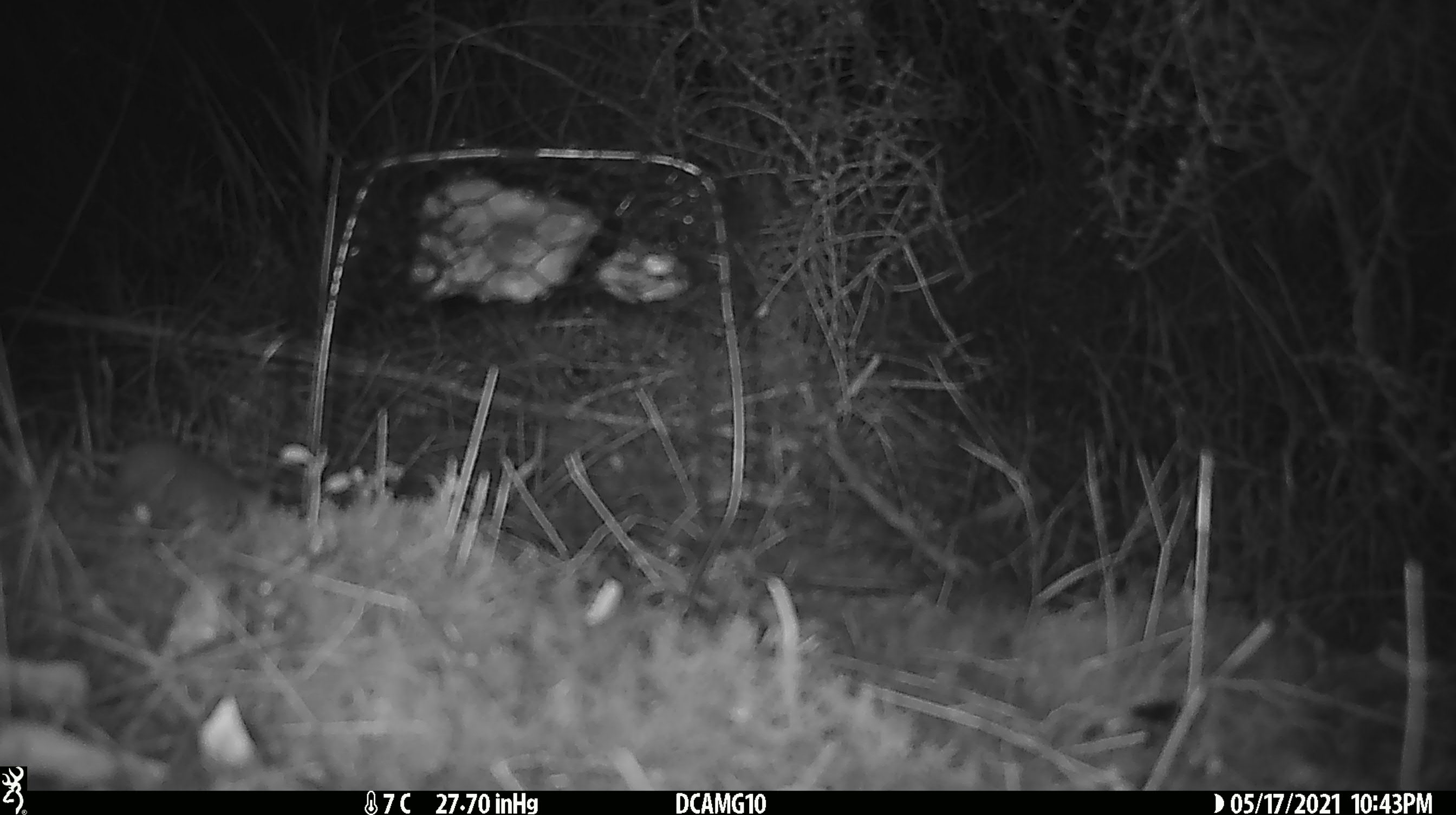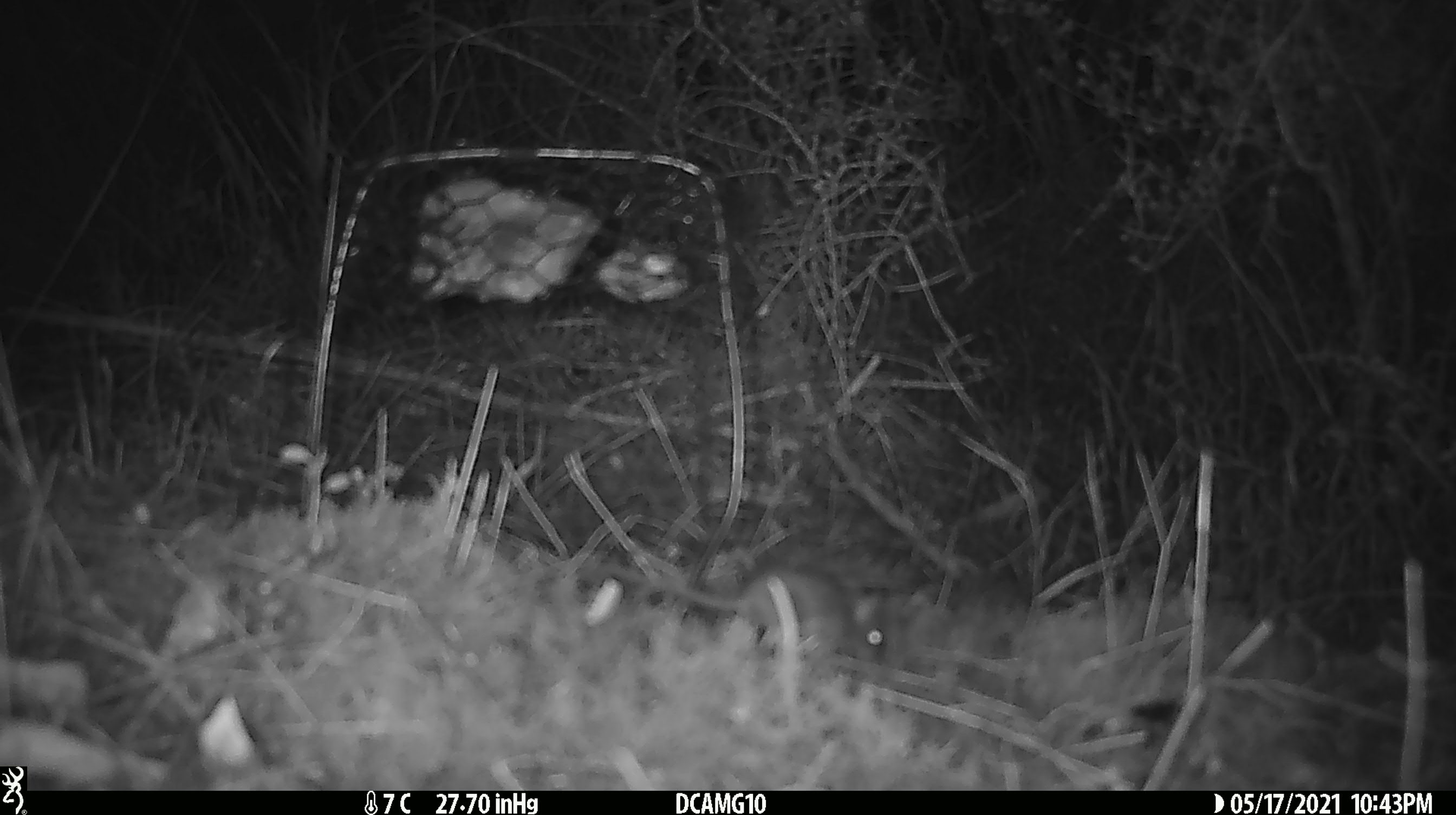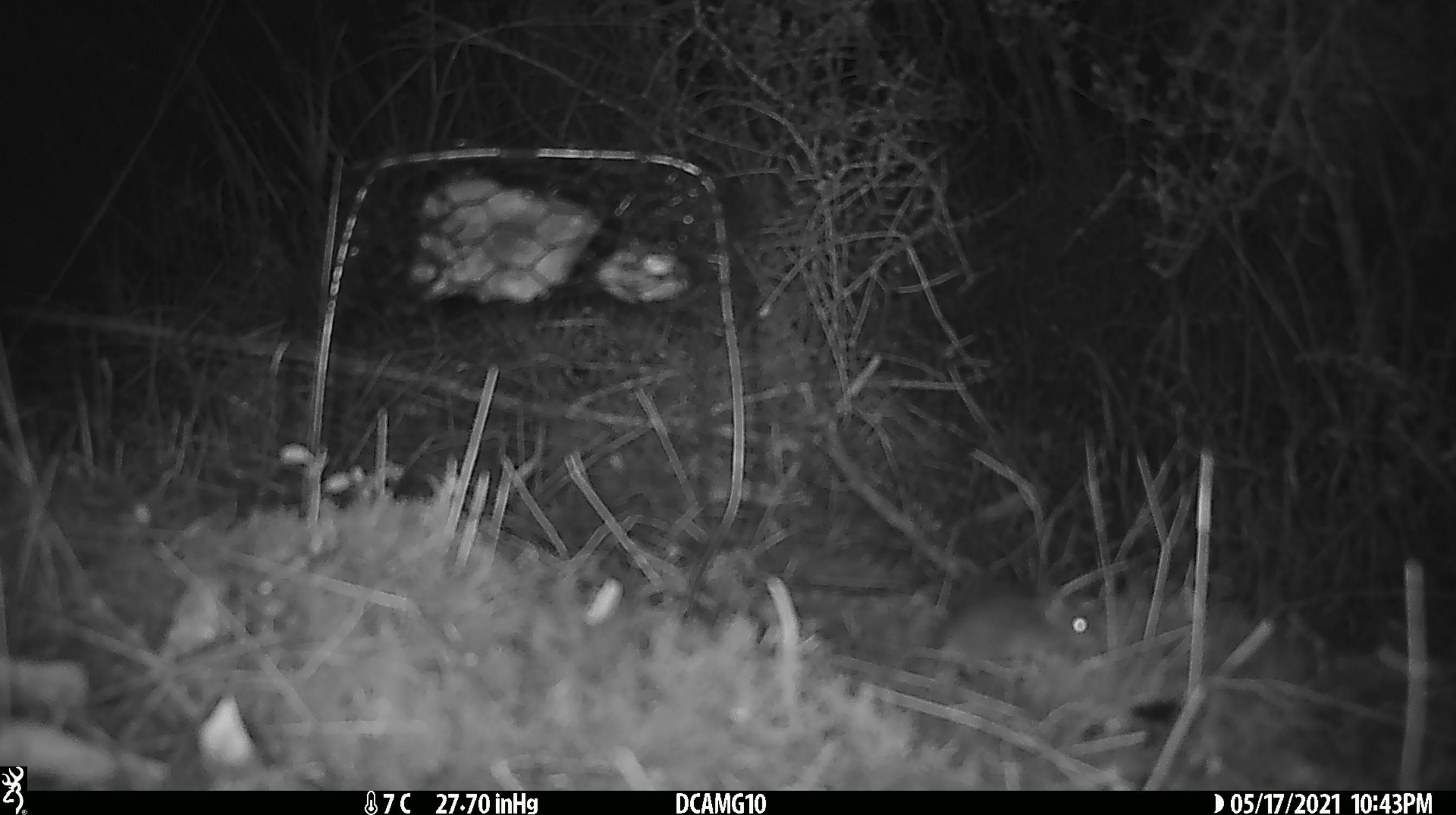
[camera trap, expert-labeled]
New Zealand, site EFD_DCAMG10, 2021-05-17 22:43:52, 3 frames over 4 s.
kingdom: Animalia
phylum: Chordata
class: Mammalia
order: Rodentia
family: Muridae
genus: Mus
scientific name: Mus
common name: mouse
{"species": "mouse (Mus)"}